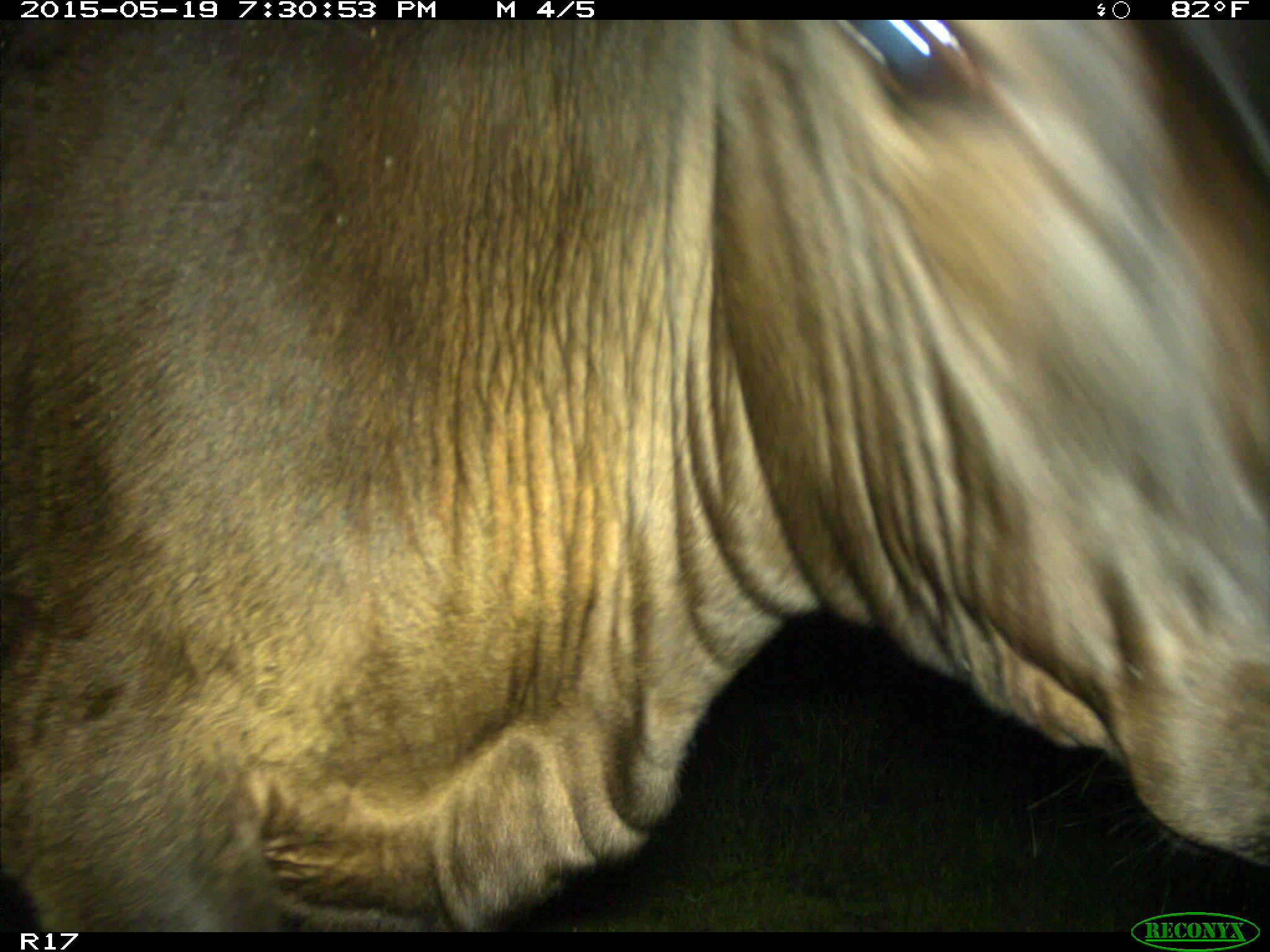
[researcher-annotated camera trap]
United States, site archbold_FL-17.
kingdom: Animalia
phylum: Chordata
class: Mammalia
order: Artiodactyla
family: Bovidae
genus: Bos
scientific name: Bos taurus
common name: domestic cow